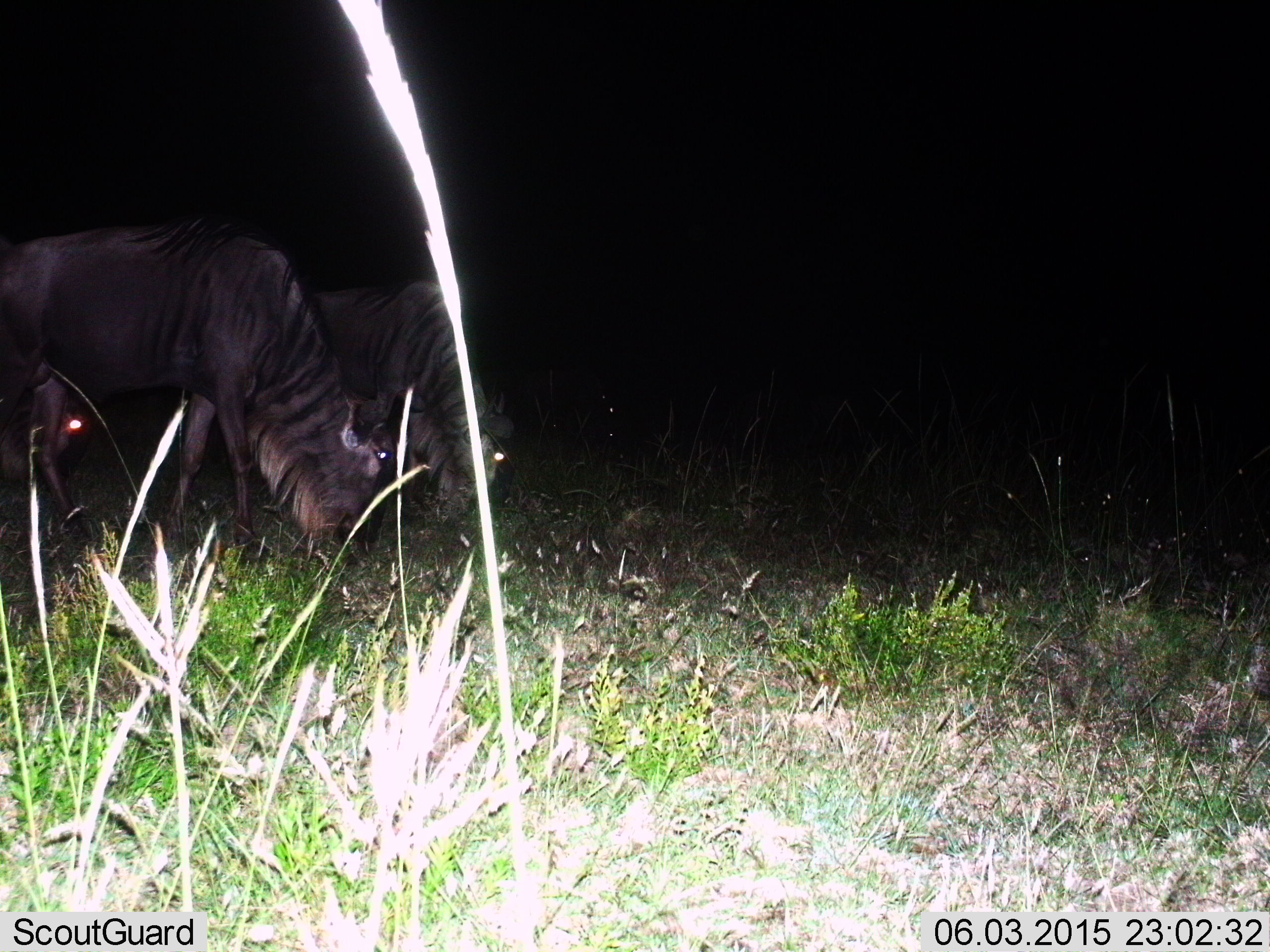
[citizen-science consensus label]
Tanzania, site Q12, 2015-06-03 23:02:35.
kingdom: Animalia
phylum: Chordata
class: Mammalia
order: Artiodactyla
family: Bovidae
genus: Connochaetes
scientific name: Connochaetes taurinus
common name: blue wildebeest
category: wildebeest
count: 3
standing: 20%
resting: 0%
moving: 0%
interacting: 0%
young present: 0%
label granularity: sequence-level